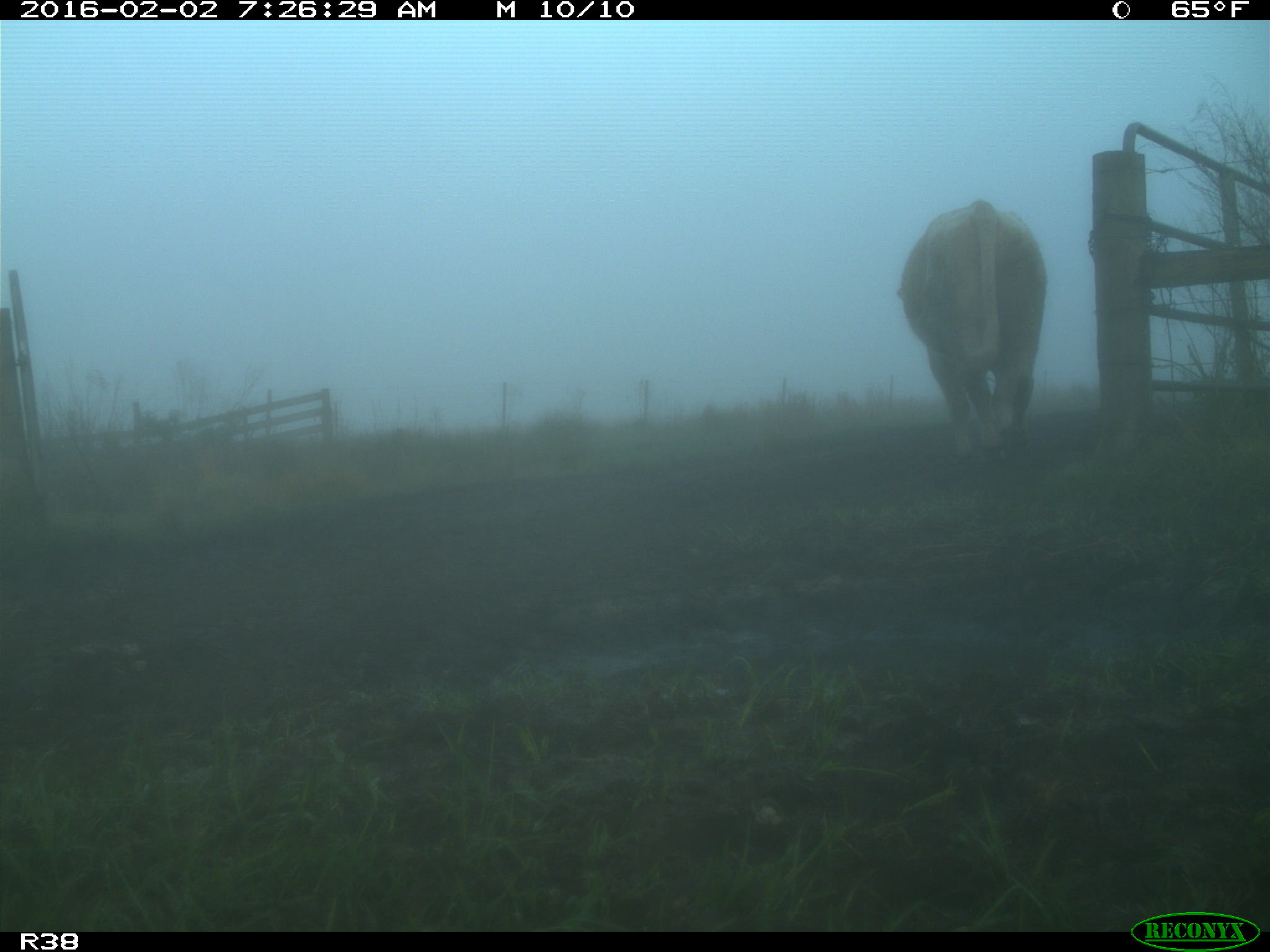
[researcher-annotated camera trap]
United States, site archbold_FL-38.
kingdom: Animalia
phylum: Chordata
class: Mammalia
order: Artiodactyla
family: Bovidae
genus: Bos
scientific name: Bos taurus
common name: domestic cow